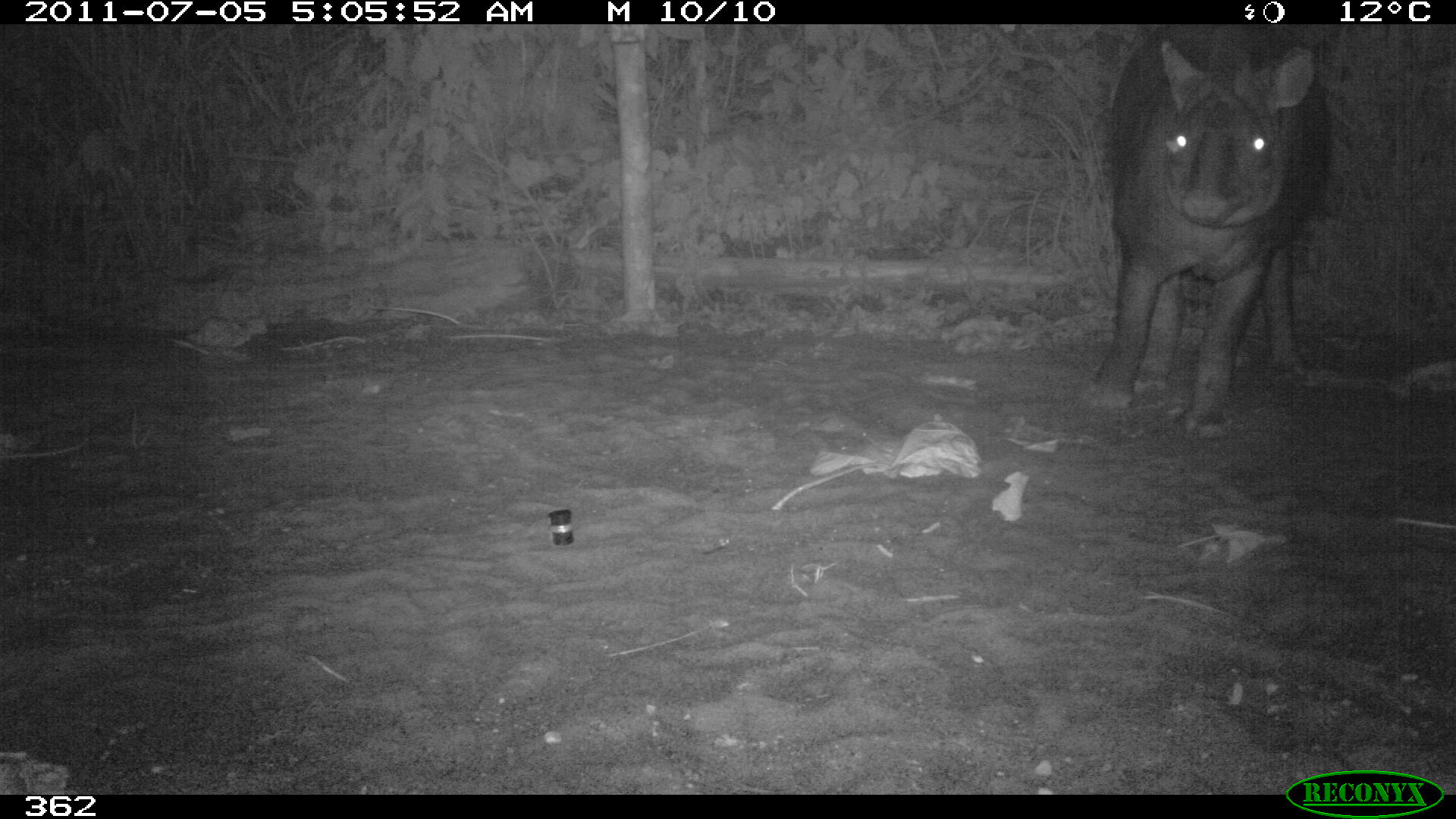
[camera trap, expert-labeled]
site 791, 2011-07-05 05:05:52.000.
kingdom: Animalia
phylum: Chordata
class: Mammalia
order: Perissodactyla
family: Tapiridae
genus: Tapirus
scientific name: Tapirus terrestris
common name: south american tapir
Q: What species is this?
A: Tapirus terrestris (south american tapir).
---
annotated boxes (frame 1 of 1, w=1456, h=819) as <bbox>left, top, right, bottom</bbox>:
tapirus terrestris: <bbox>1078, 23, 1332, 447</bbox>